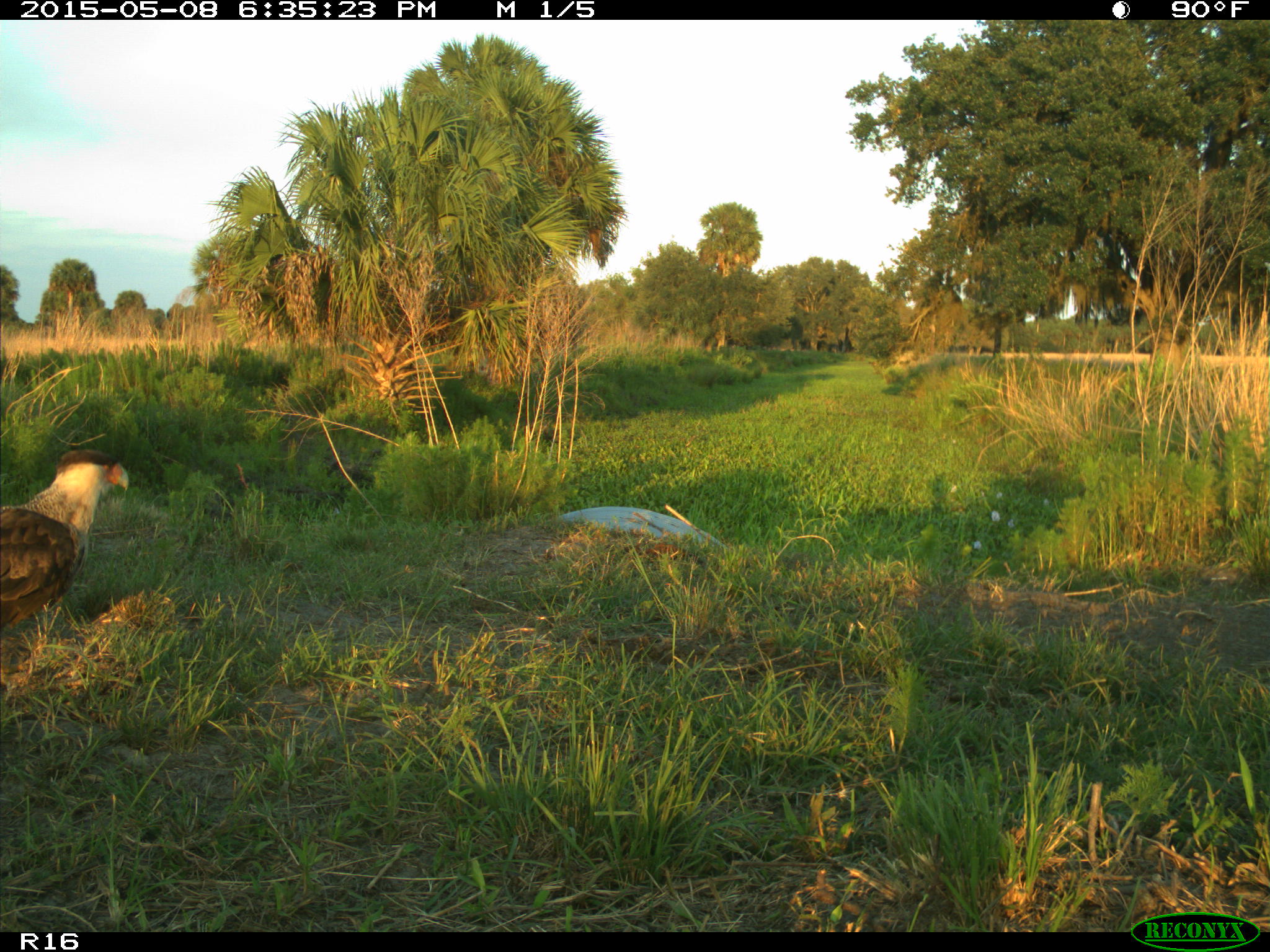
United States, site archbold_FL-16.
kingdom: Animalia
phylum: Chordata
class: Mammalia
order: Artiodactyla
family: Bovidae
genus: Bos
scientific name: Bos taurus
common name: domestic cow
Bos taurus (domestic cow).